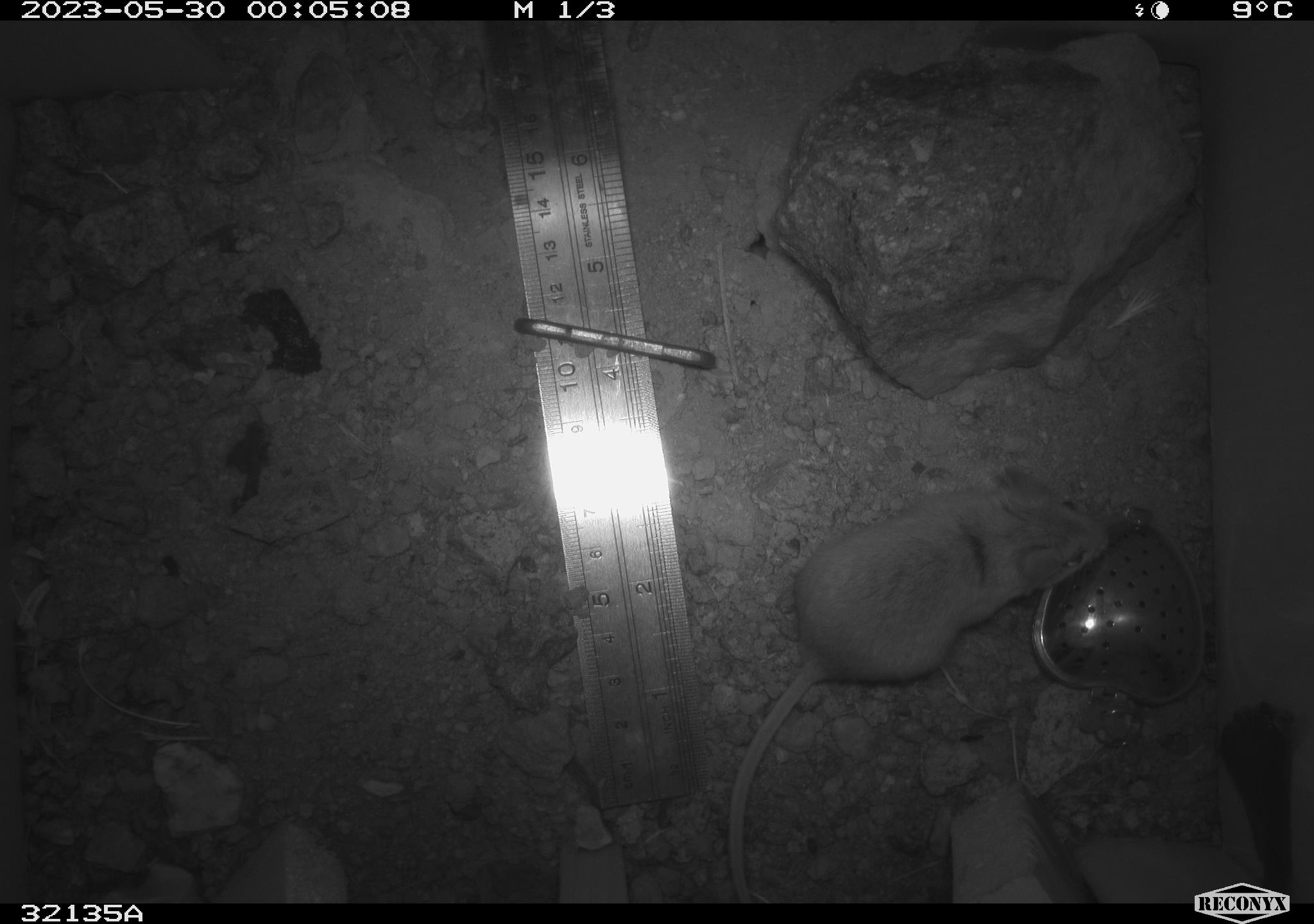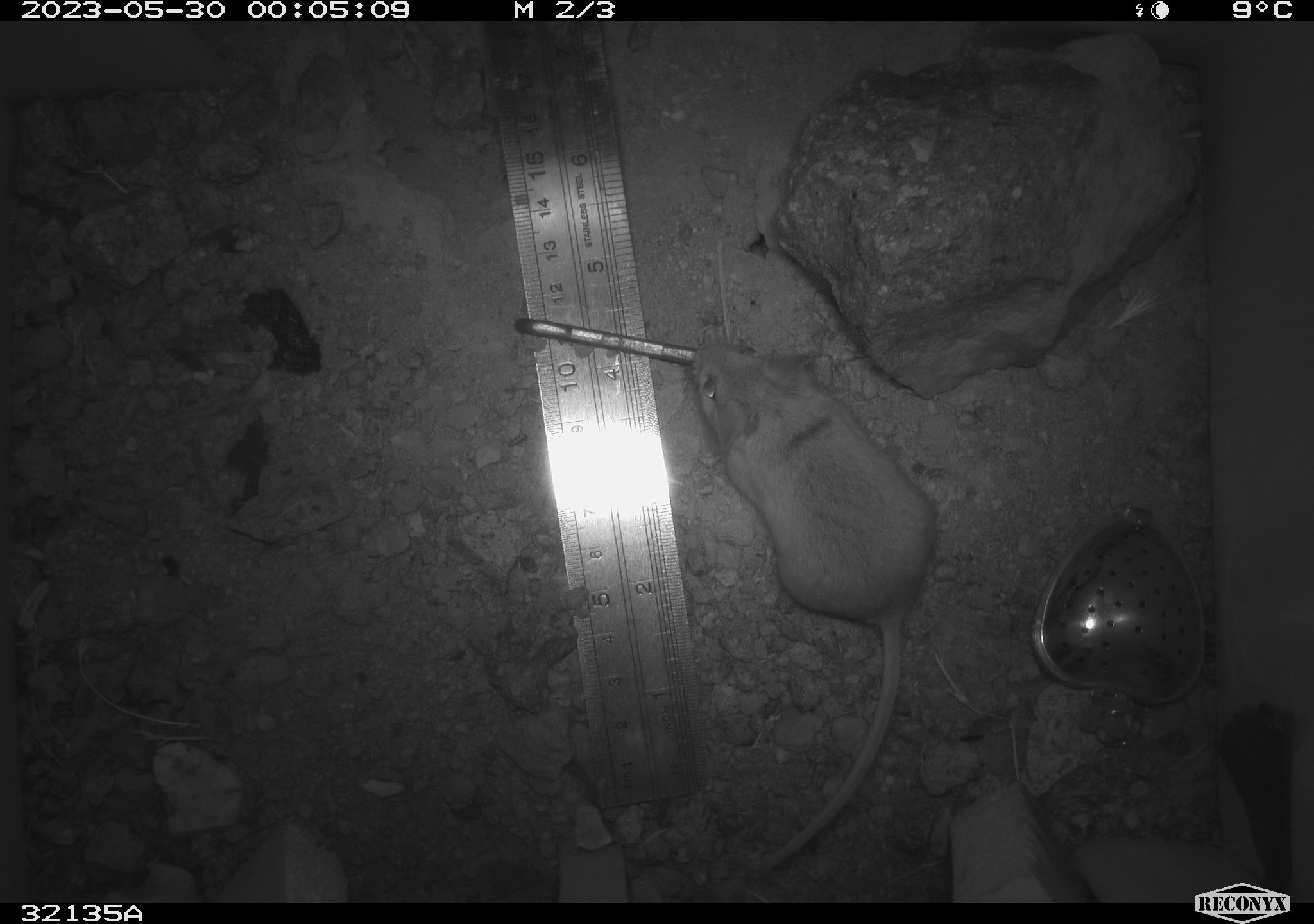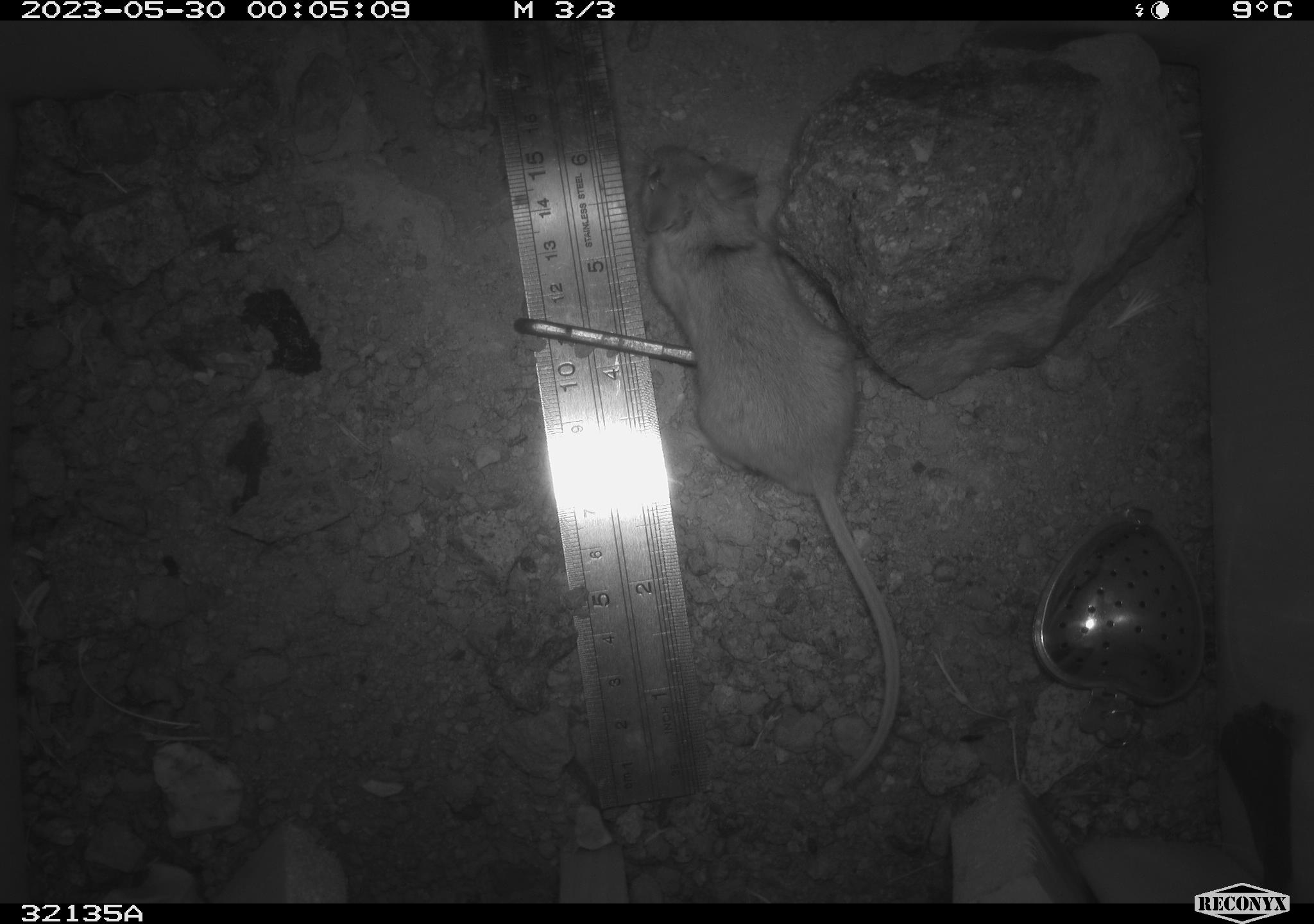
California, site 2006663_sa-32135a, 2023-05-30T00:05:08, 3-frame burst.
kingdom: Animalia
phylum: Chordata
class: Mammalia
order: Rodentia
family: Heteromyidae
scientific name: Heteromyidae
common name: kangaroo rats and pocket mice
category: heteromyidae family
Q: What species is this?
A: Heteromyidae family (kangaroo rats and pocket mice) (Heteromyidae).